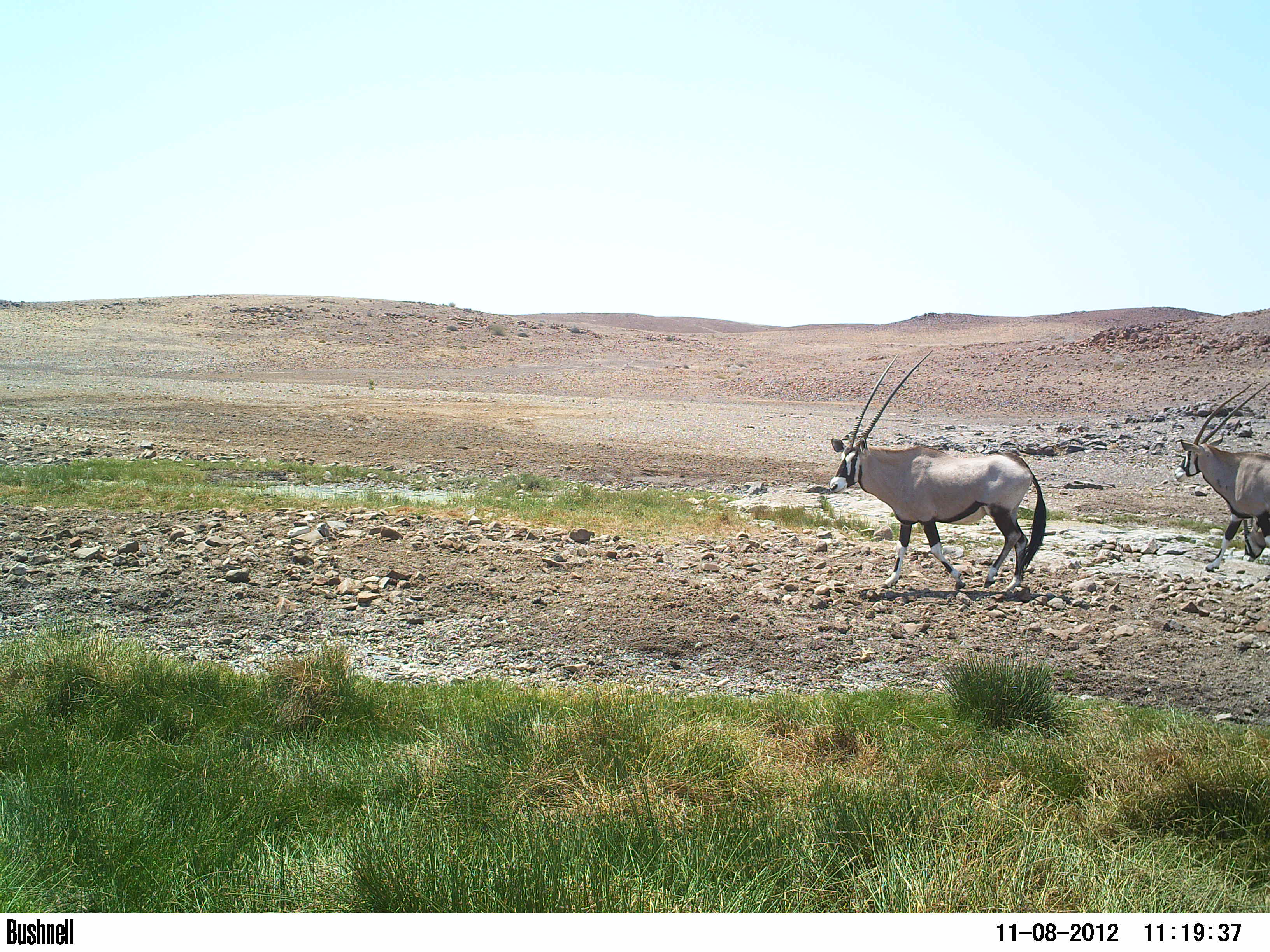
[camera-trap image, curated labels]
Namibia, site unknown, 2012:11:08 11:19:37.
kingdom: Animalia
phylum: Chordata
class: Mammalia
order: Artiodactyla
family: Bovidae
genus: Oryx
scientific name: Oryx gazella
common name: gemsbok